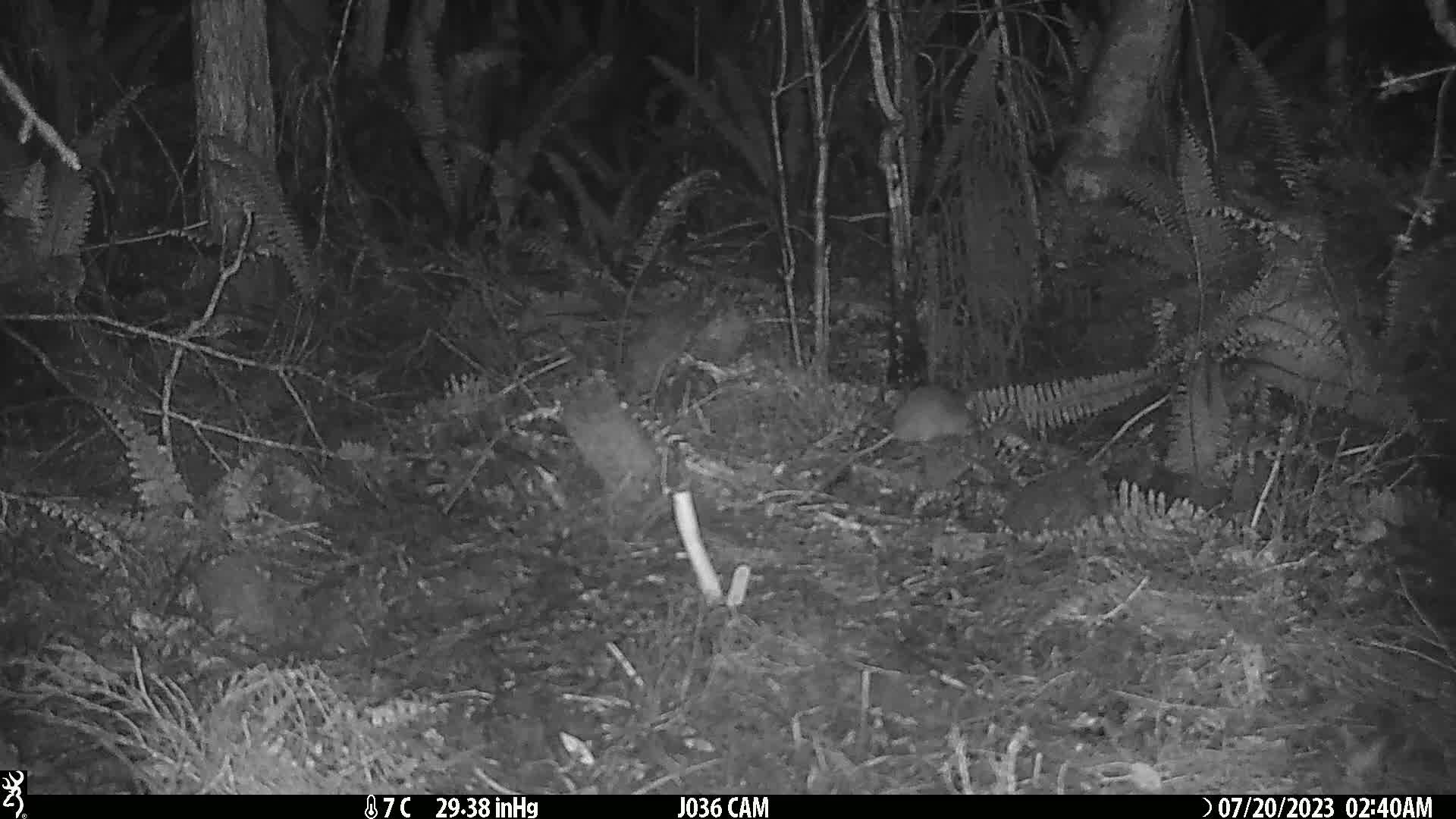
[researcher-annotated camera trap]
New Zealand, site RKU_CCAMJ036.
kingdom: Animalia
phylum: Chordata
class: Mammalia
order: Rodentia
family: Muridae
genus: Rattus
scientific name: Rattus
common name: rat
Rat (Rattus).